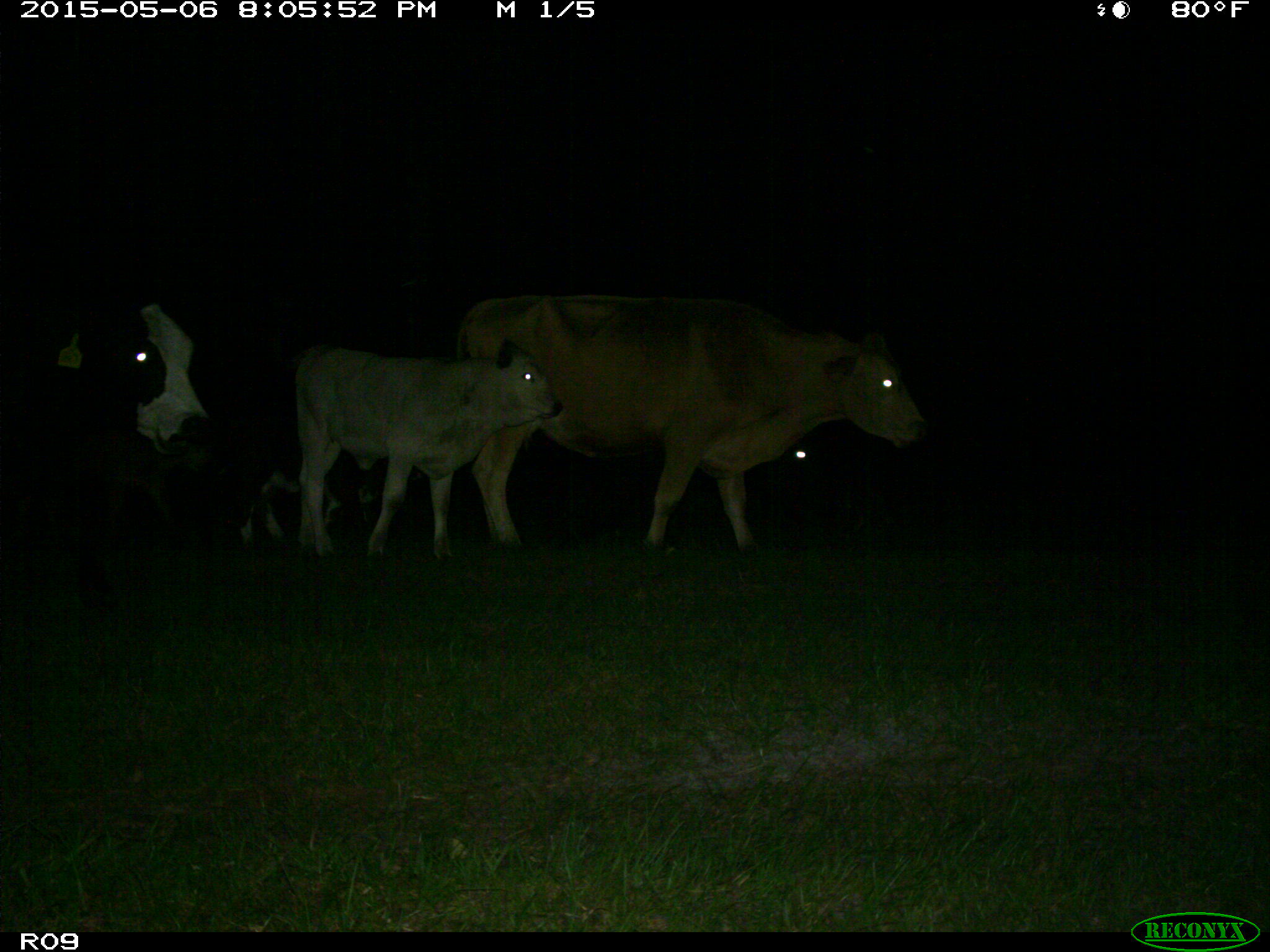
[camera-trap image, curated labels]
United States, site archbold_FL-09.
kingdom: Animalia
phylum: Chordata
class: Mammalia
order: Artiodactyla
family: Bovidae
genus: Bos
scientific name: Bos taurus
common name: domestic cow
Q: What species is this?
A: Bos taurus (domestic cow).